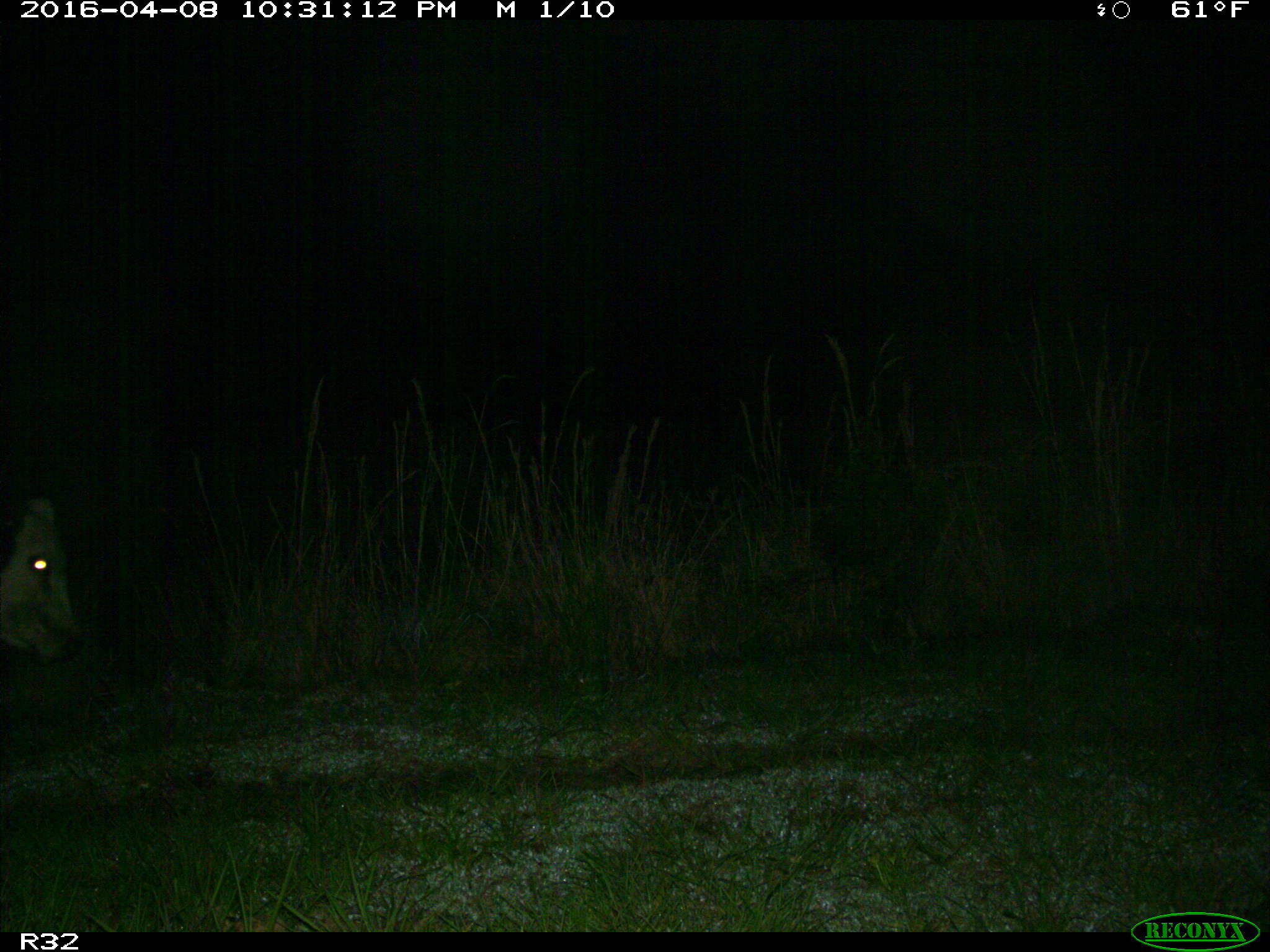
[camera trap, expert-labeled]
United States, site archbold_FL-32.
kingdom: Animalia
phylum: Chordata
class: Mammalia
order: Artiodactyla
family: Bovidae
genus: Bos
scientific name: Bos taurus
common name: domestic cow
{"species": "Bos taurus (domestic cow)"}